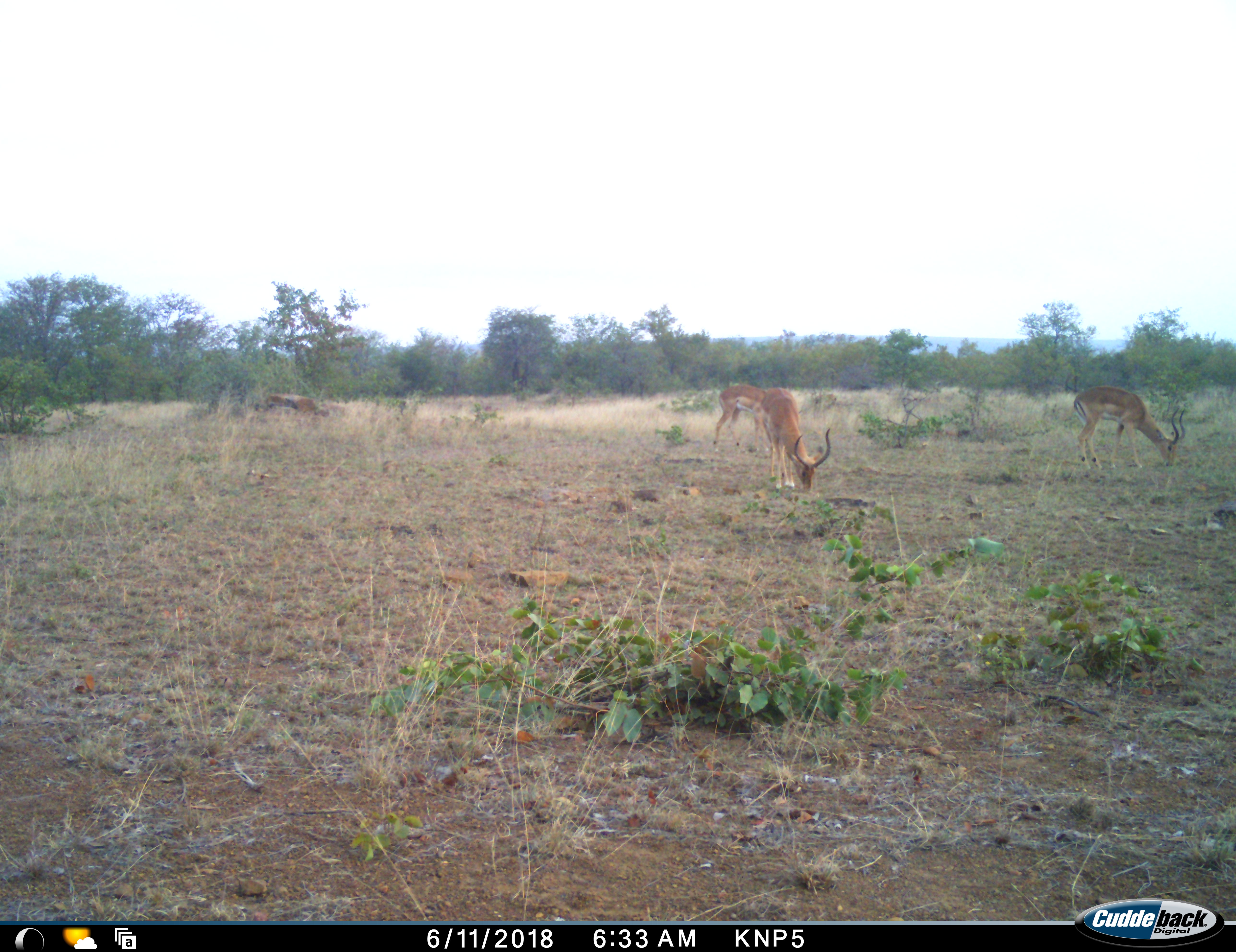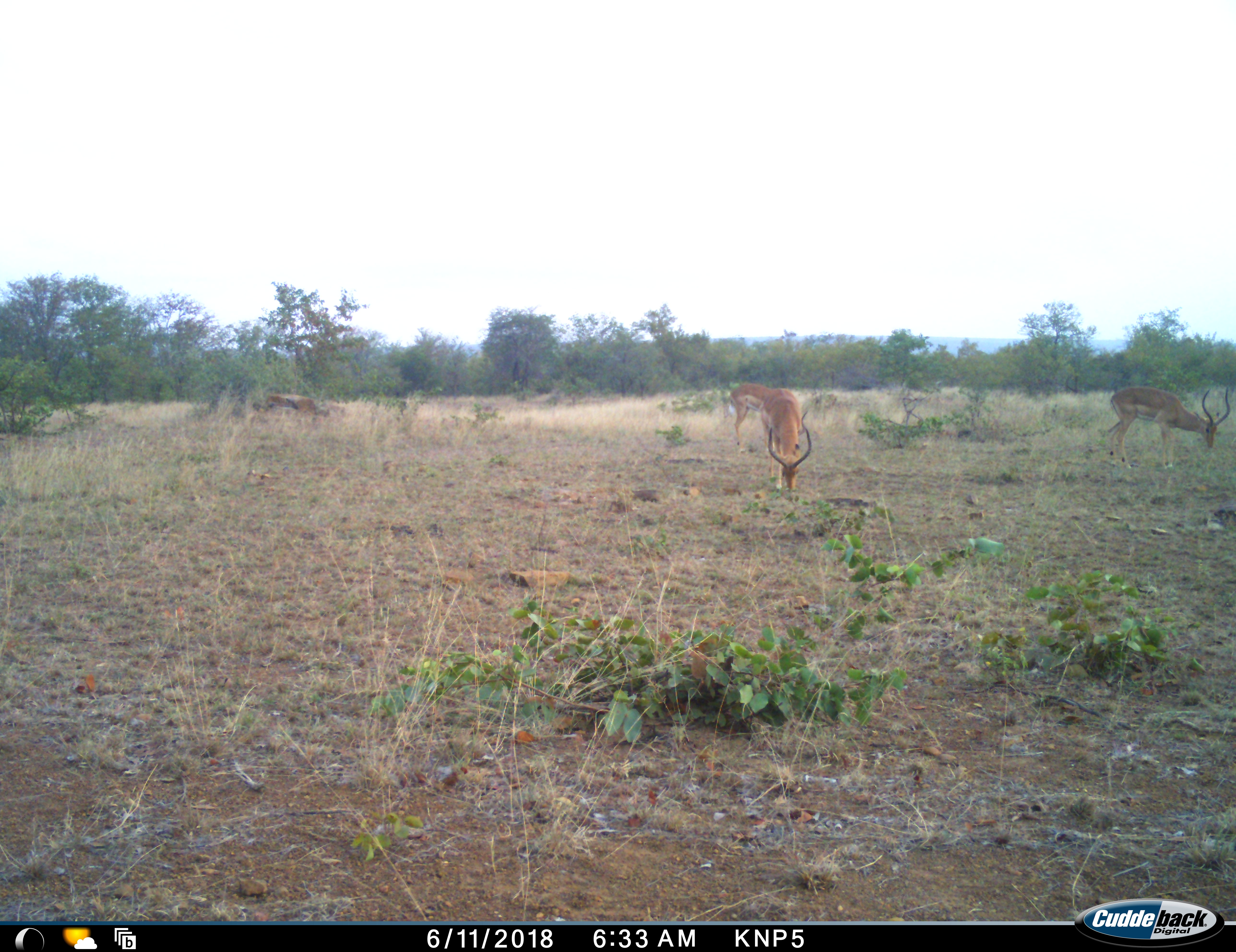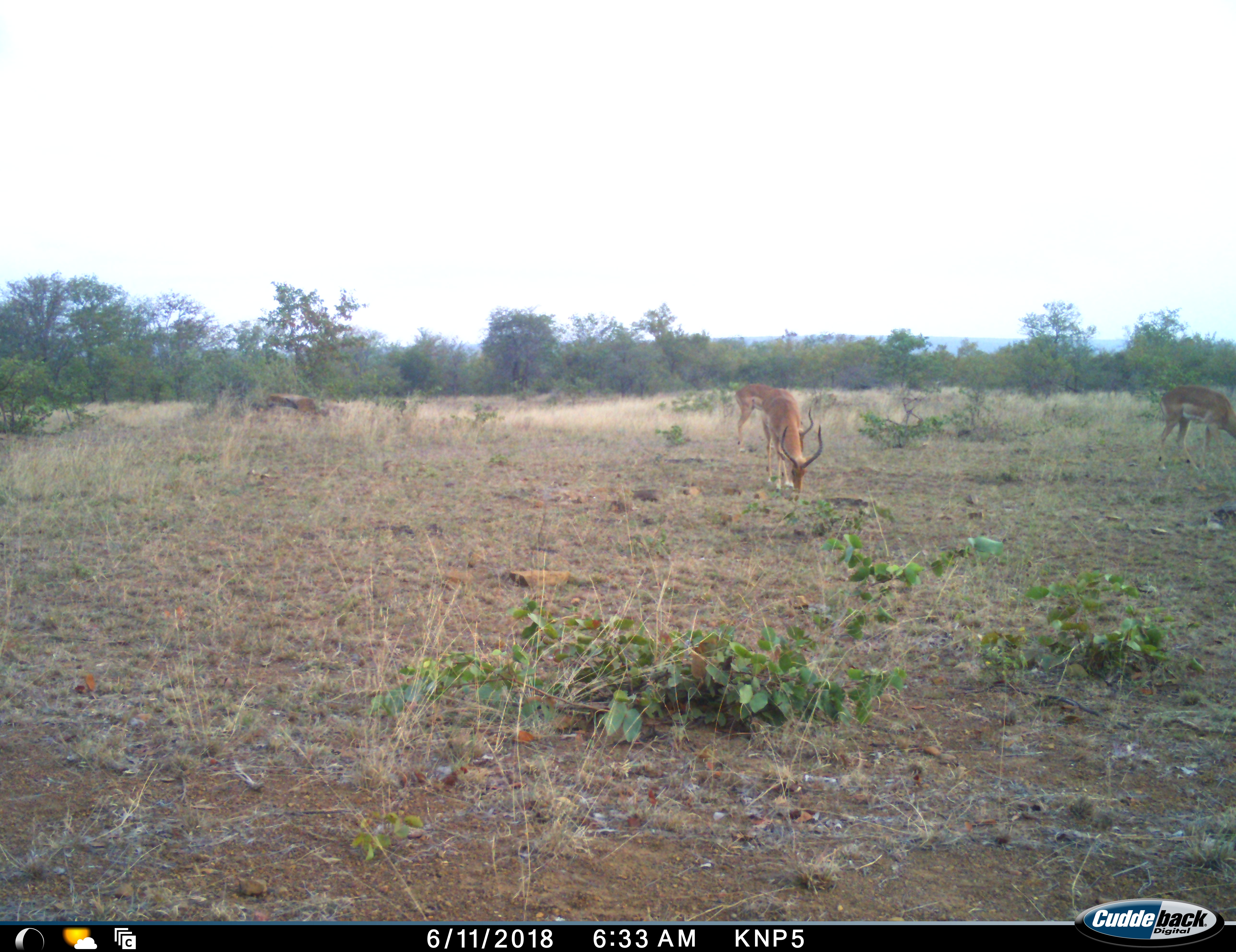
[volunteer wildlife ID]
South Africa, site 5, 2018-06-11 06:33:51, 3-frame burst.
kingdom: Animalia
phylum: Chordata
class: Mammalia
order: Artiodactyla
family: Bovidae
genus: Aepyceros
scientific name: Aepyceros melampus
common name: impala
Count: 3.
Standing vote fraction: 30%.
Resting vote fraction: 0%.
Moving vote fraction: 10%.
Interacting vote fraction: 0%.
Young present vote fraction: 0%.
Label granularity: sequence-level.